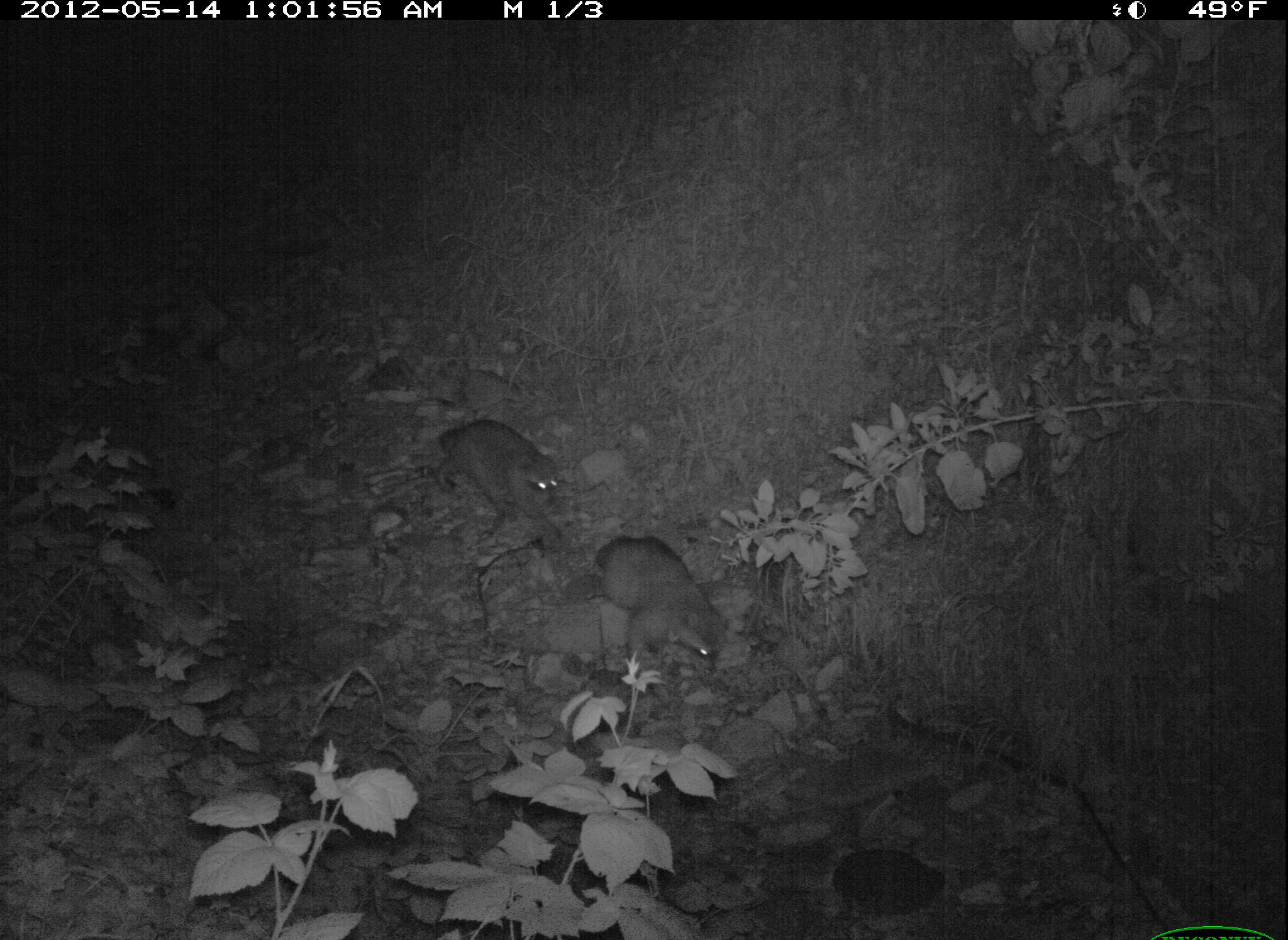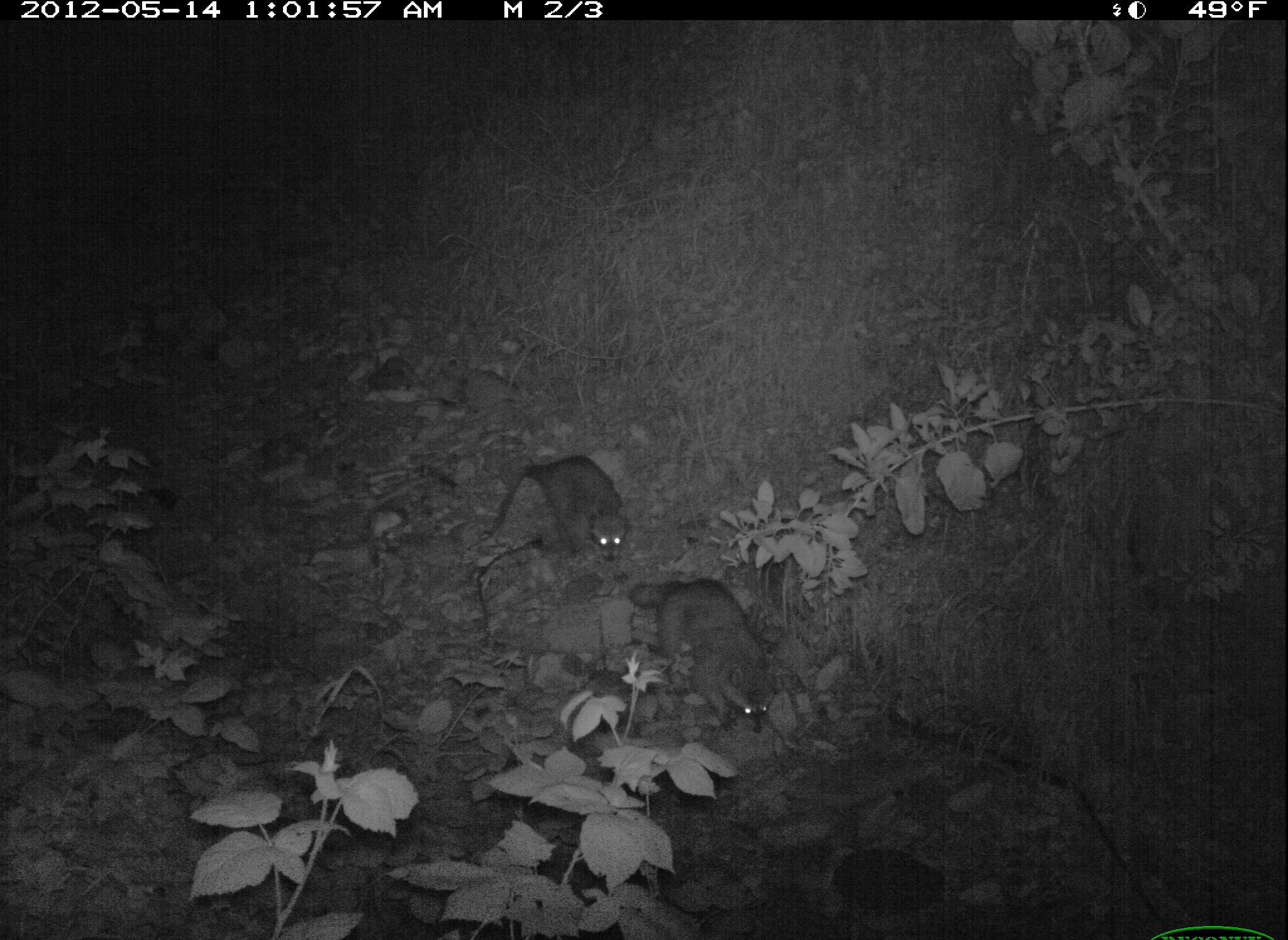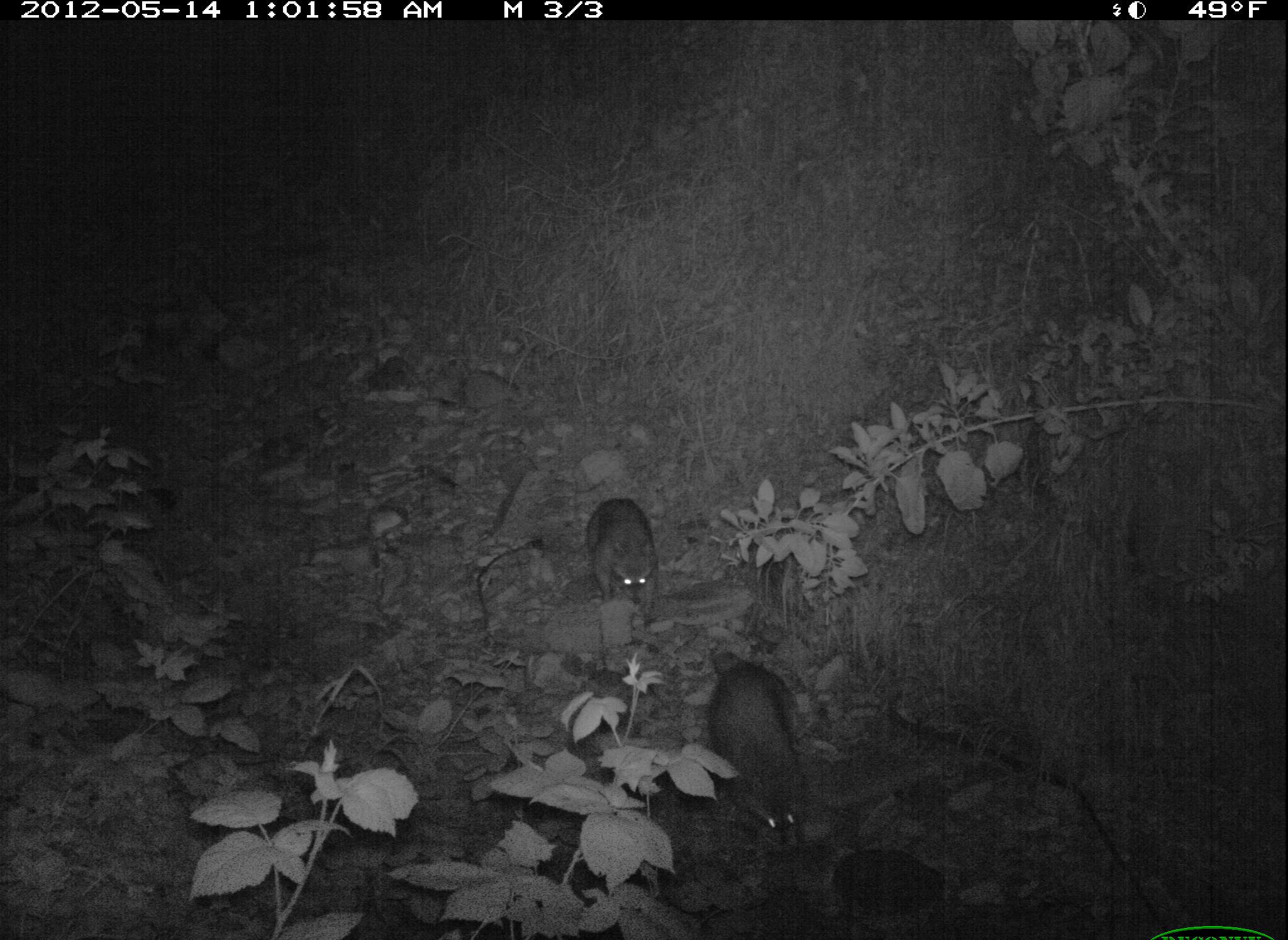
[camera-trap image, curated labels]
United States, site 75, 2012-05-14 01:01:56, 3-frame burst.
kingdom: Animalia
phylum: Chordata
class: Mammalia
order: Carnivora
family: Procyonidae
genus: Procyon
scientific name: Procyon lotor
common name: raccoon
Raccoon (Procyon lotor).